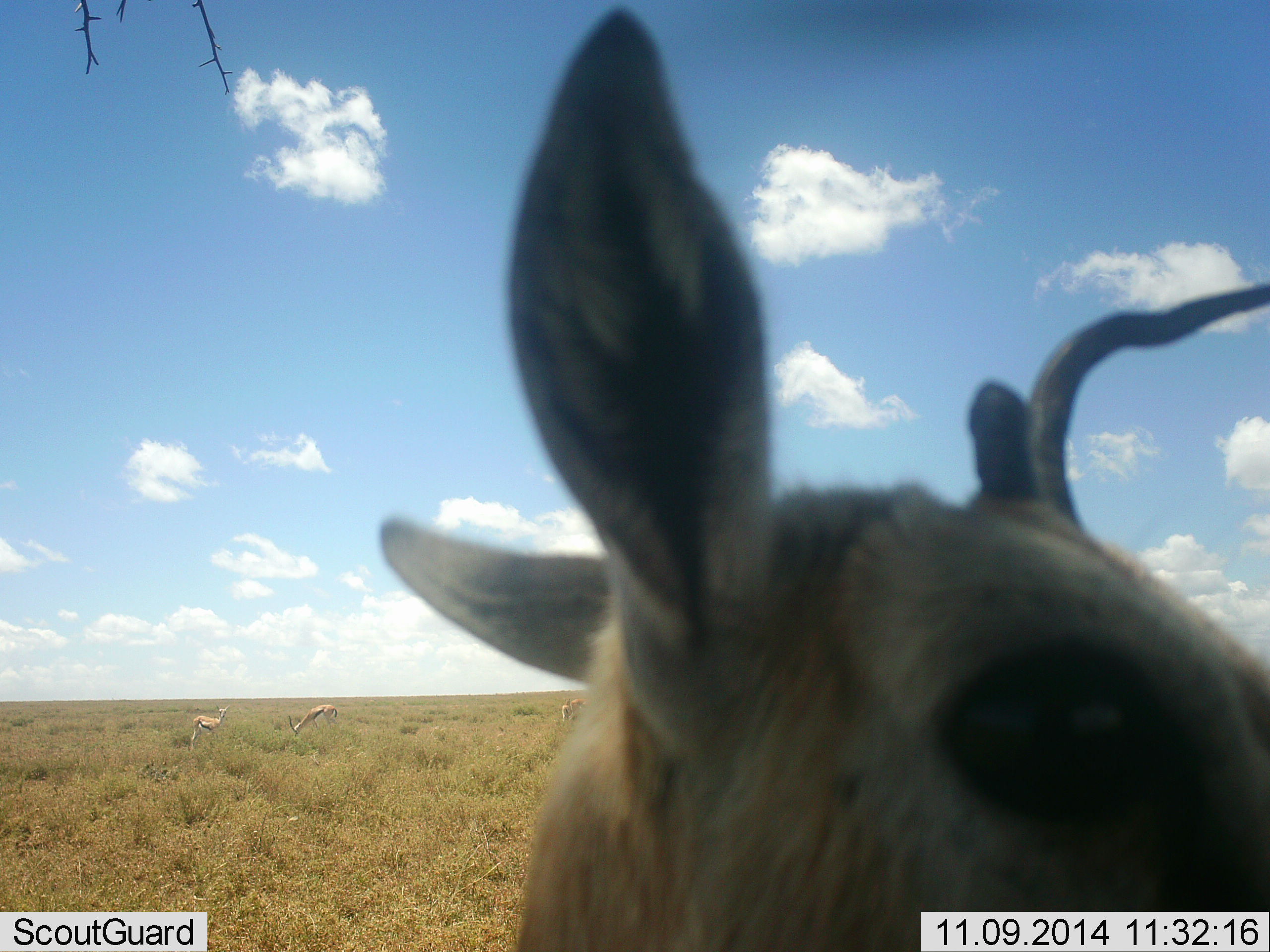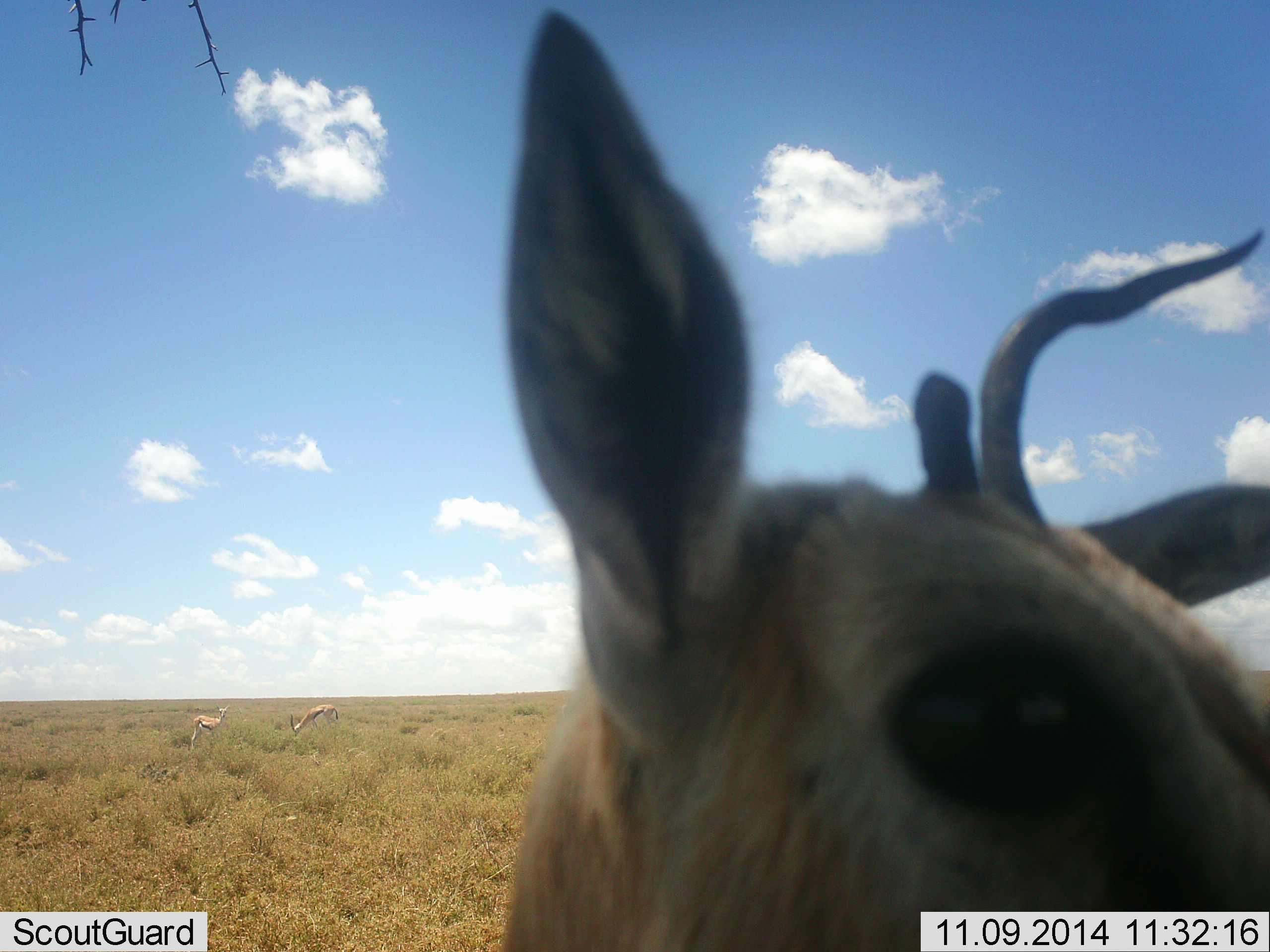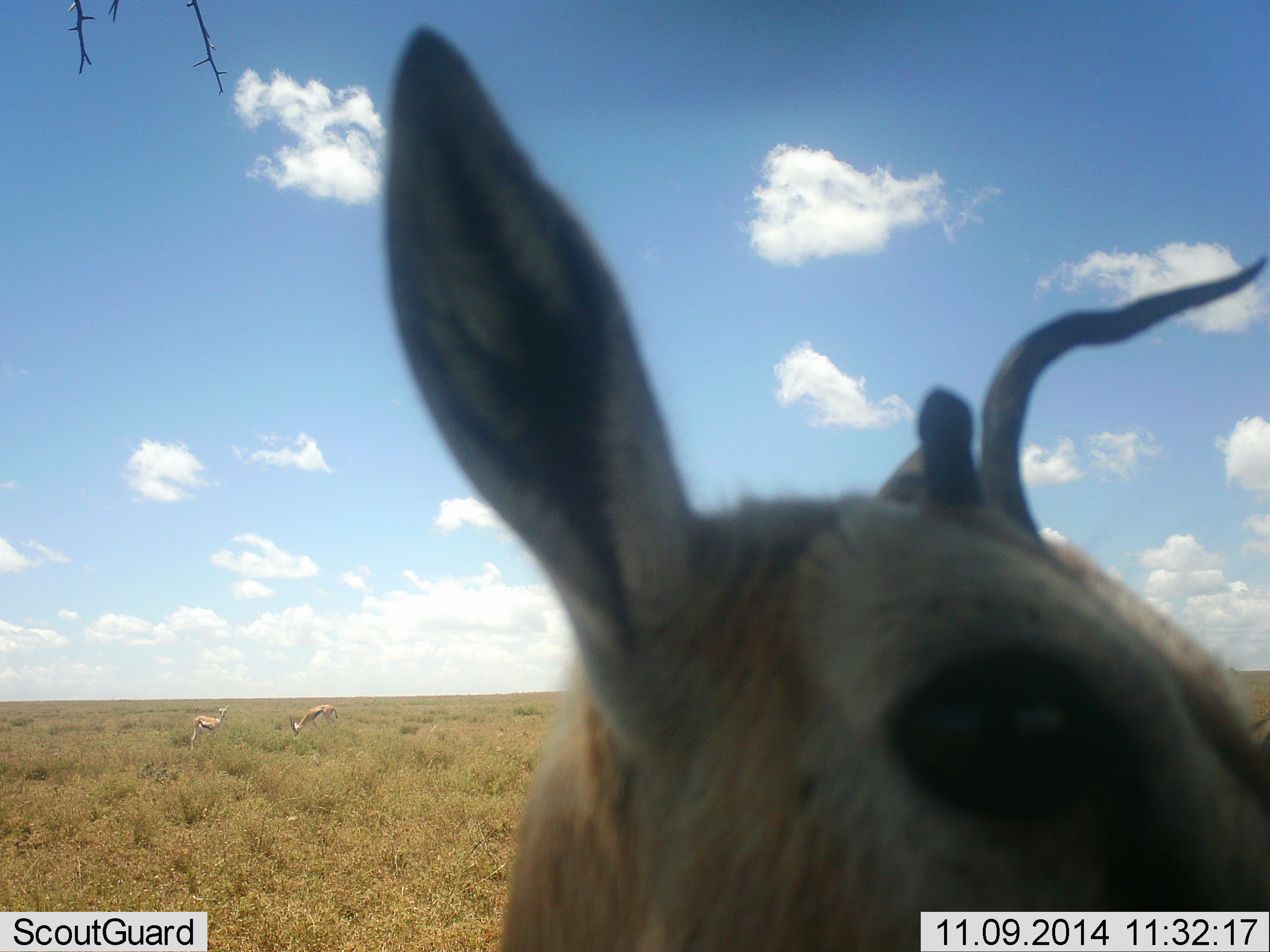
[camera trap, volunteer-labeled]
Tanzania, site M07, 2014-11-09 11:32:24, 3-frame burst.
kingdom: Animalia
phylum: Chordata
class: Mammalia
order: Artiodactyla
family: Bovidae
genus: Eudorcas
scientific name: Eudorcas thomsonii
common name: thomson's gazelle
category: gazellethomsons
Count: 3.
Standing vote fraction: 80%.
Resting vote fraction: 0%.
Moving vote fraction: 0%.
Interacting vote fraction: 10%.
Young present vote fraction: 0%.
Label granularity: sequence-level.